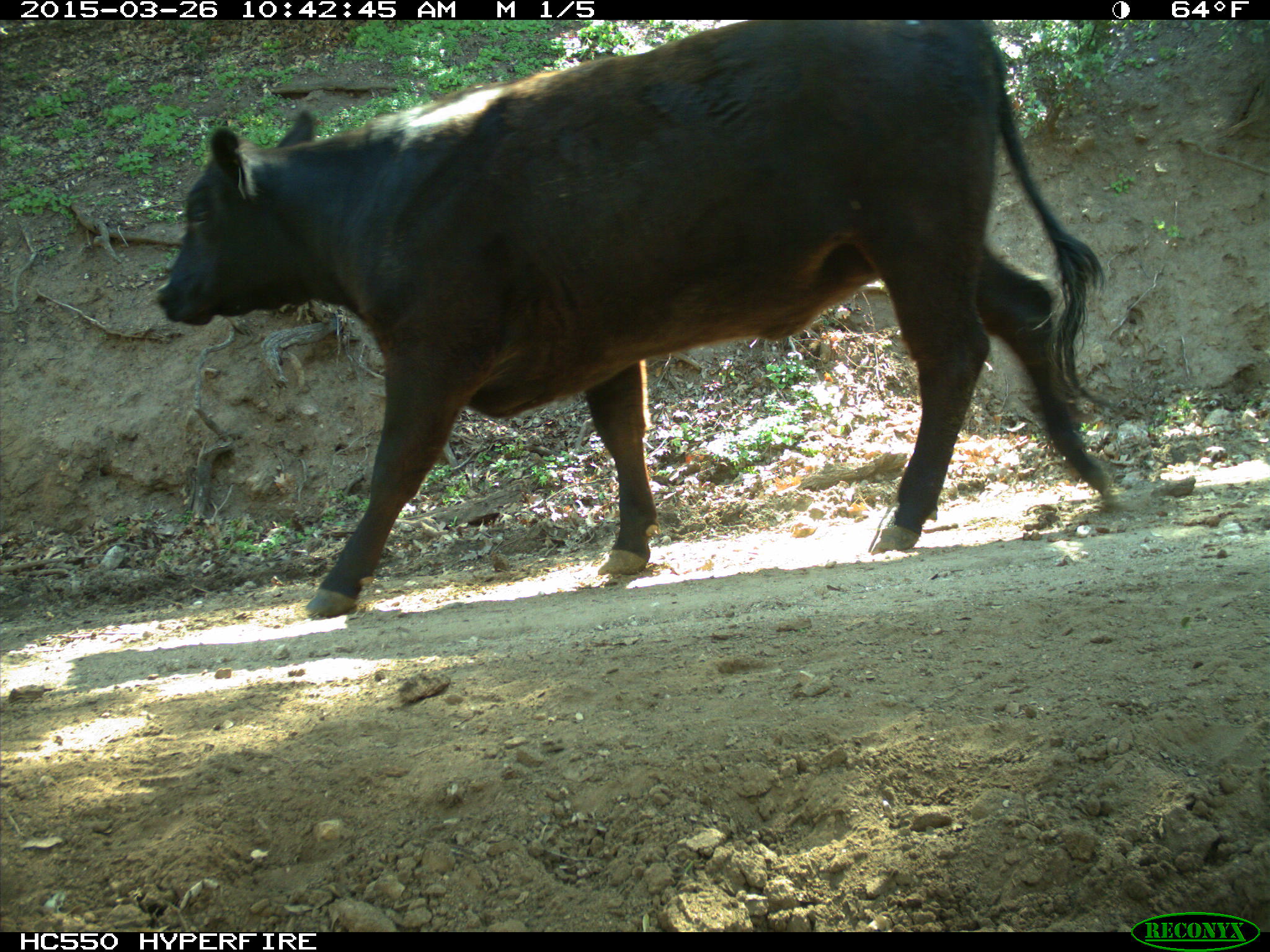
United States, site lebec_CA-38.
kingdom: Animalia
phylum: Chordata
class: Mammalia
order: Artiodactyla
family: Bovidae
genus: Bos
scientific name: Bos taurus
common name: domestic cow